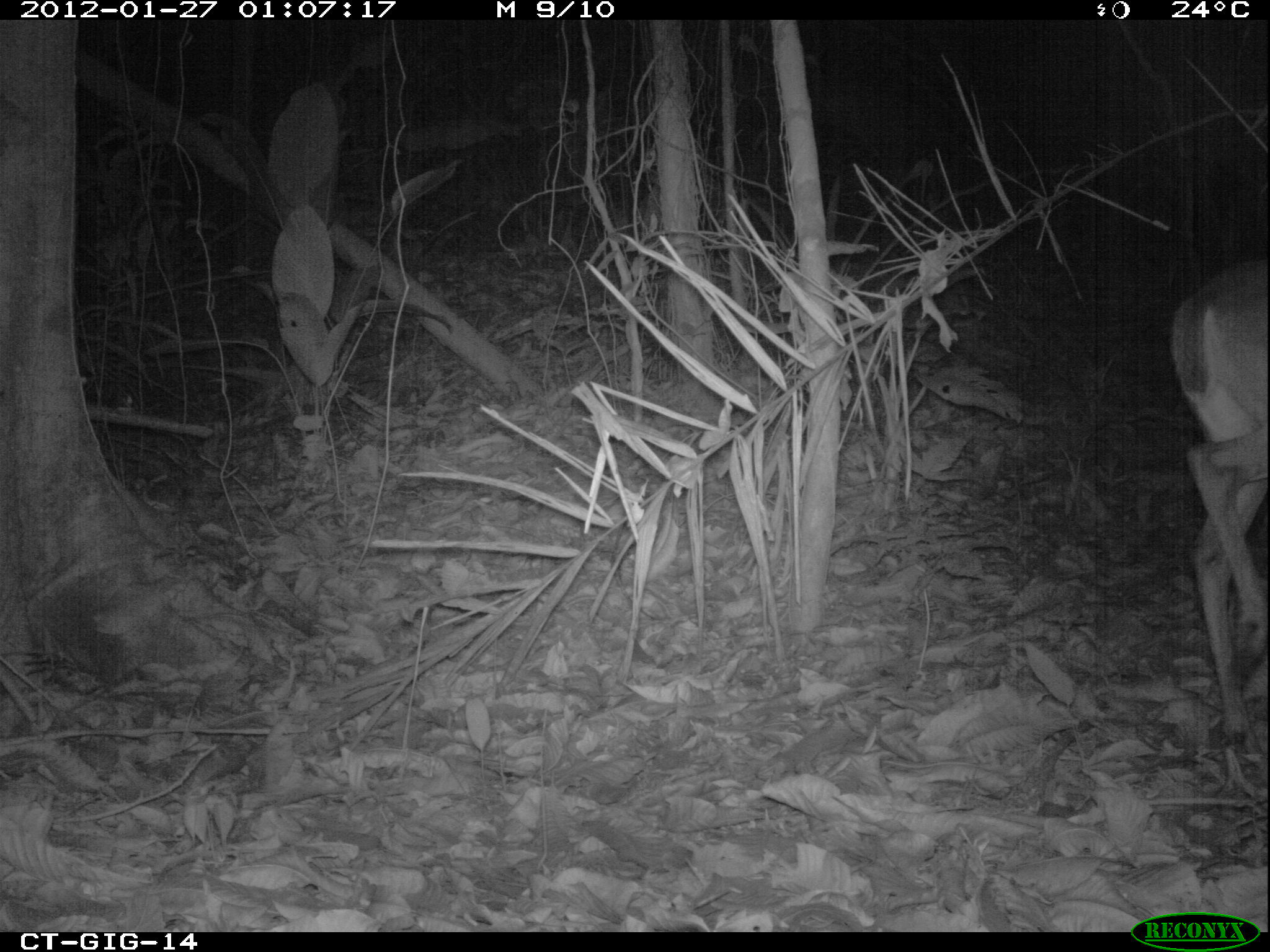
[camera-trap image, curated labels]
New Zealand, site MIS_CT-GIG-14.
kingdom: Animalia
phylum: Chordata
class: Mammalia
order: Artiodactyla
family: Cervidae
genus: Odocoileus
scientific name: Odocoileus virginianus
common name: white-tailed deer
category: white tailed deer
White tailed deer (white-tailed deer) (Odocoileus virginianus).